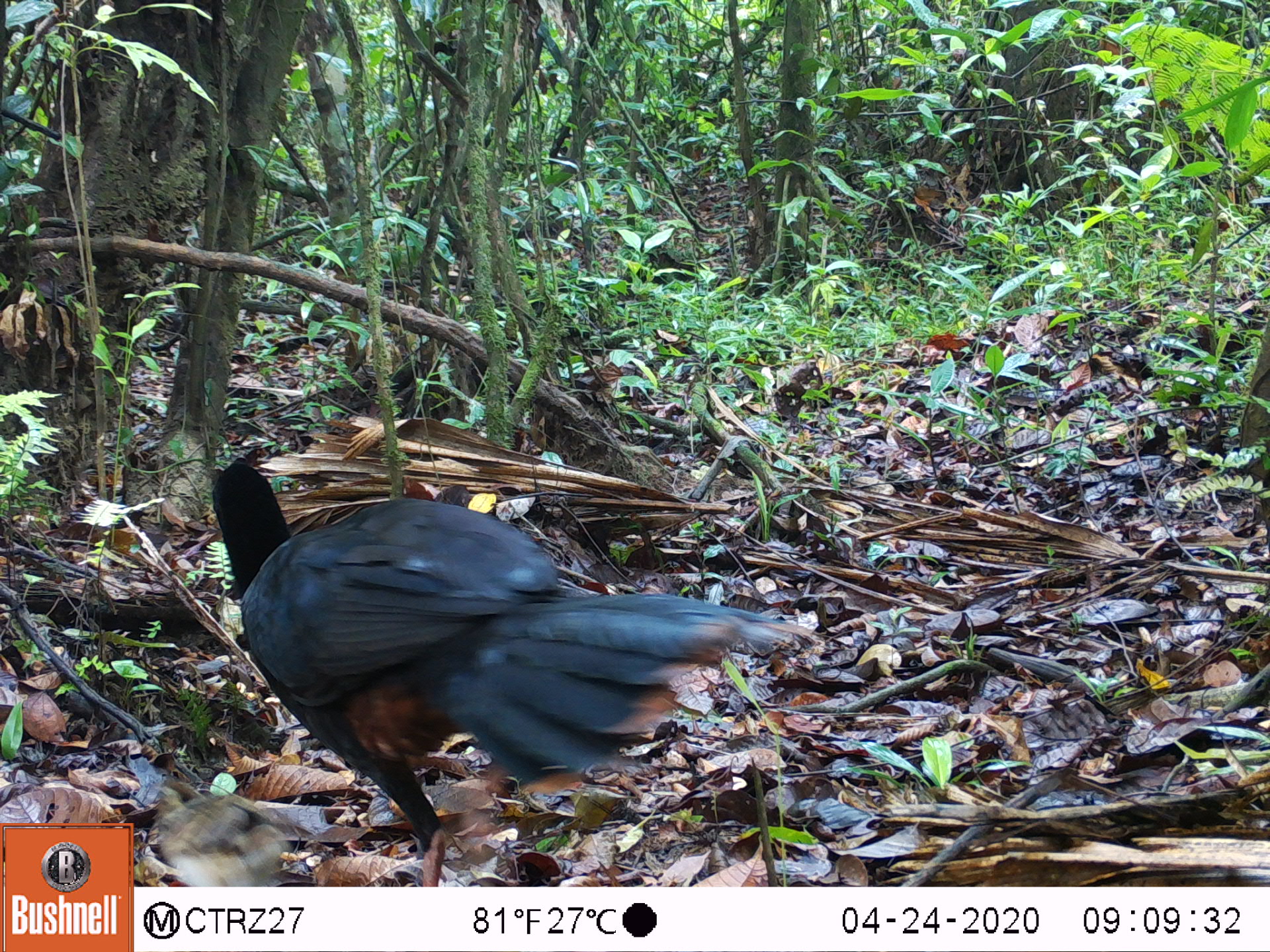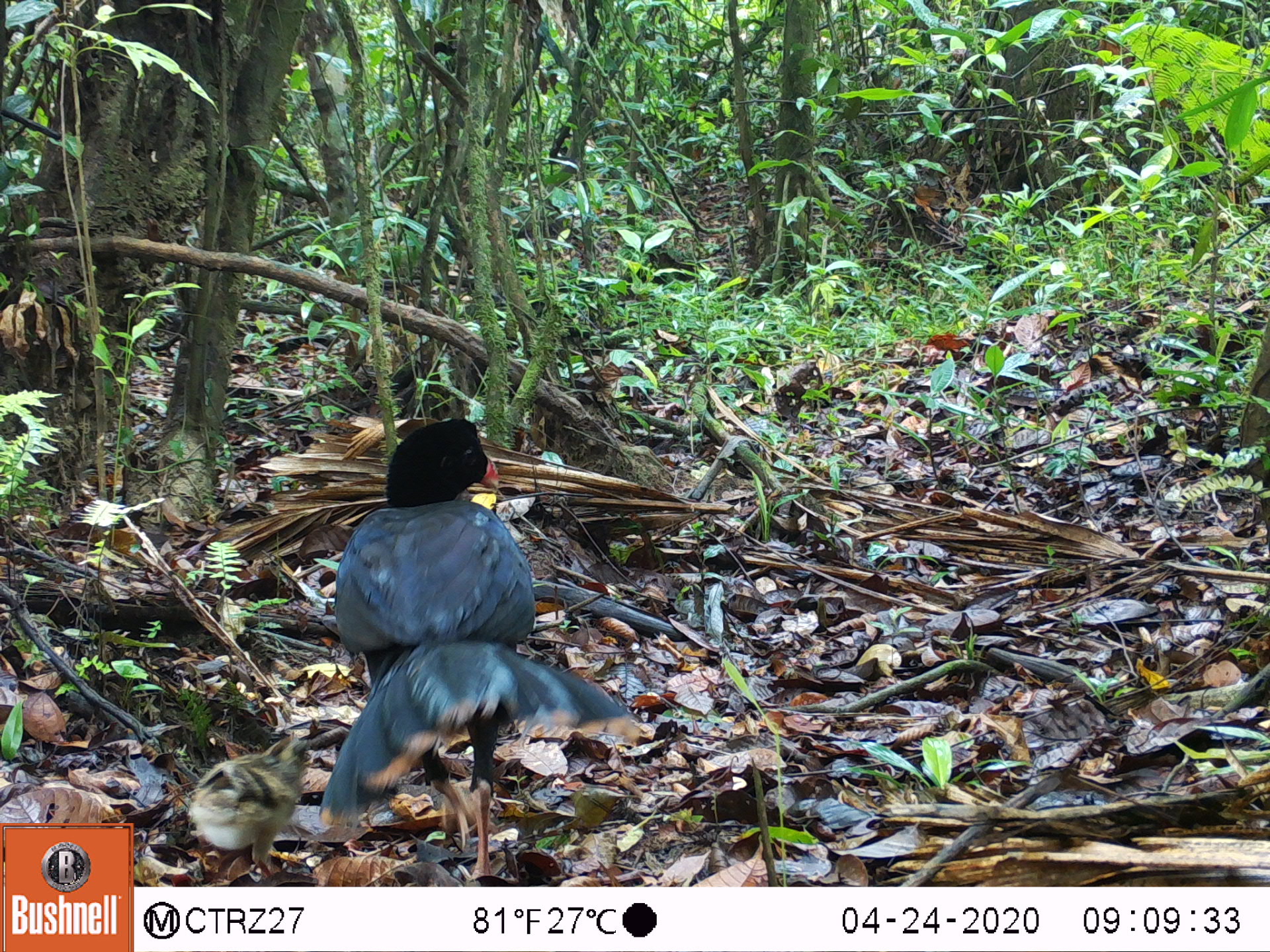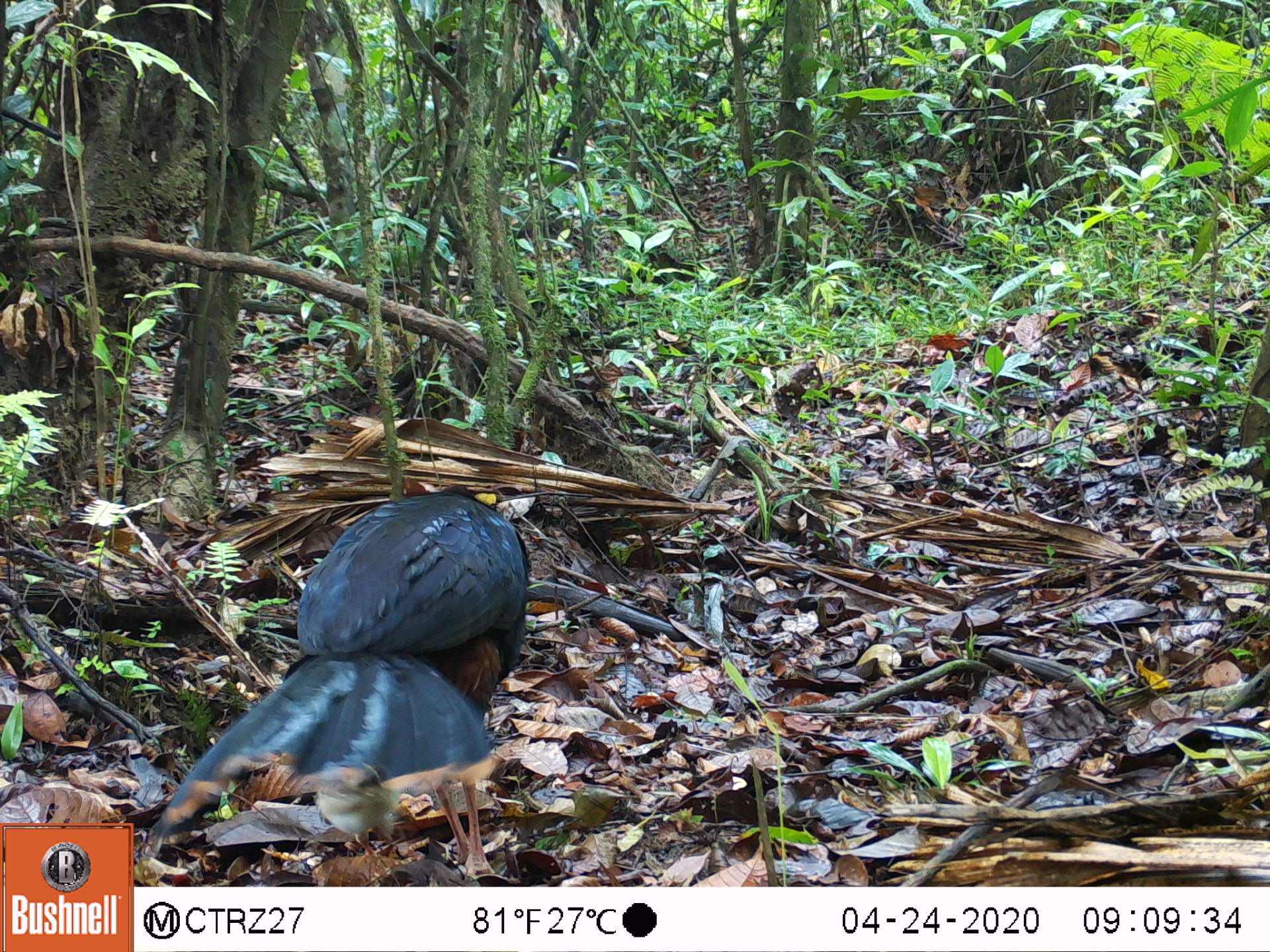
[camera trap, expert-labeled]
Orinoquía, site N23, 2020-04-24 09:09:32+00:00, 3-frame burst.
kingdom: Animalia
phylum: Chordata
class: Aves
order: Galliformes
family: Cracidae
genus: Mitu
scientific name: Mitu salvini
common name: salvin's currasow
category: salvins curassow